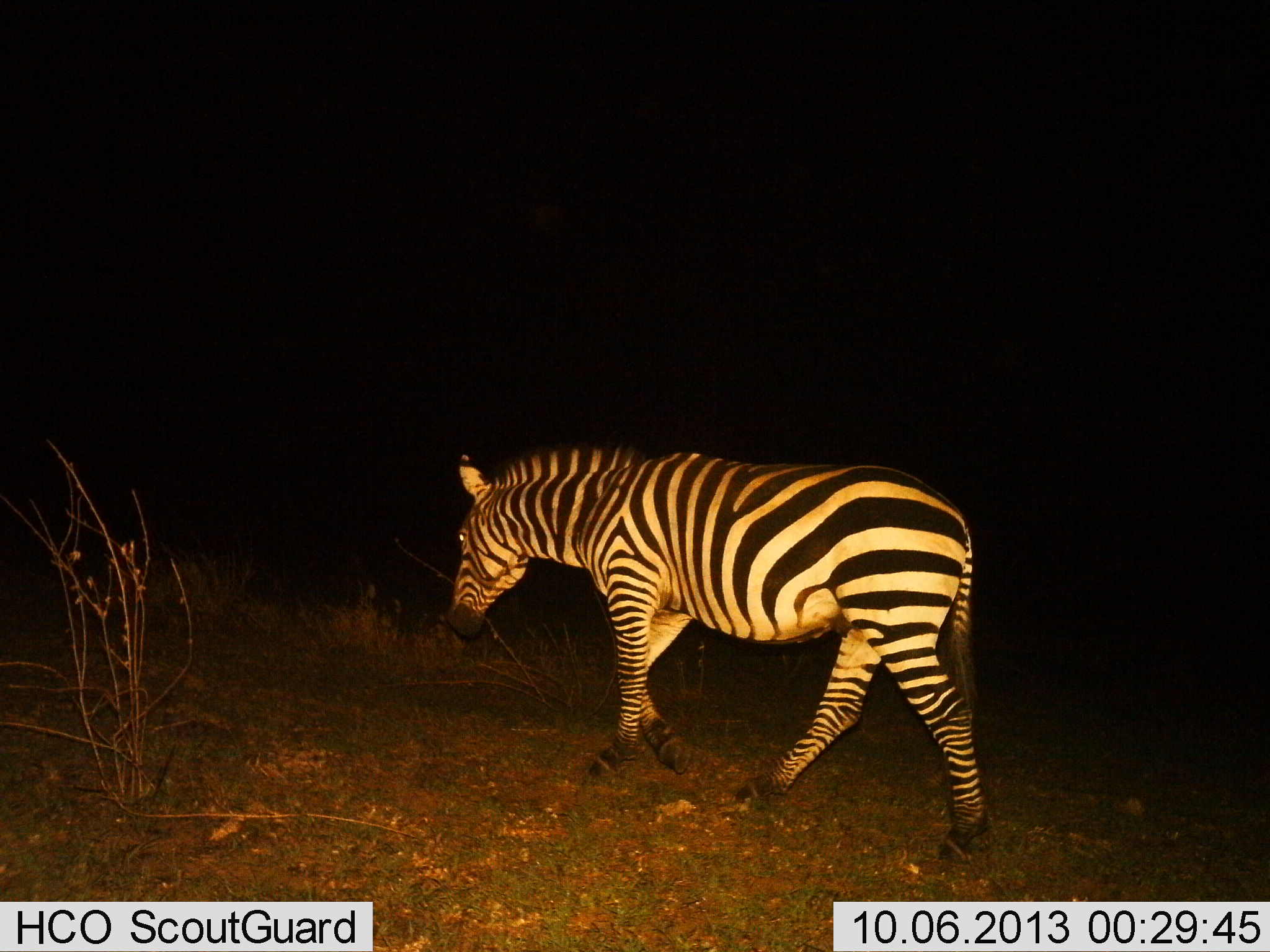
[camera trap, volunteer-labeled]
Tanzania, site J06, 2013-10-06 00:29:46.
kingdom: Animalia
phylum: Chordata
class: Mammalia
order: Perissodactyla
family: Equidae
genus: Equus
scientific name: Equus quagga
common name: plains zebra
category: zebra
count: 1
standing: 10%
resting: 0%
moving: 100%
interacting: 0%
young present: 0%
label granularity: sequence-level